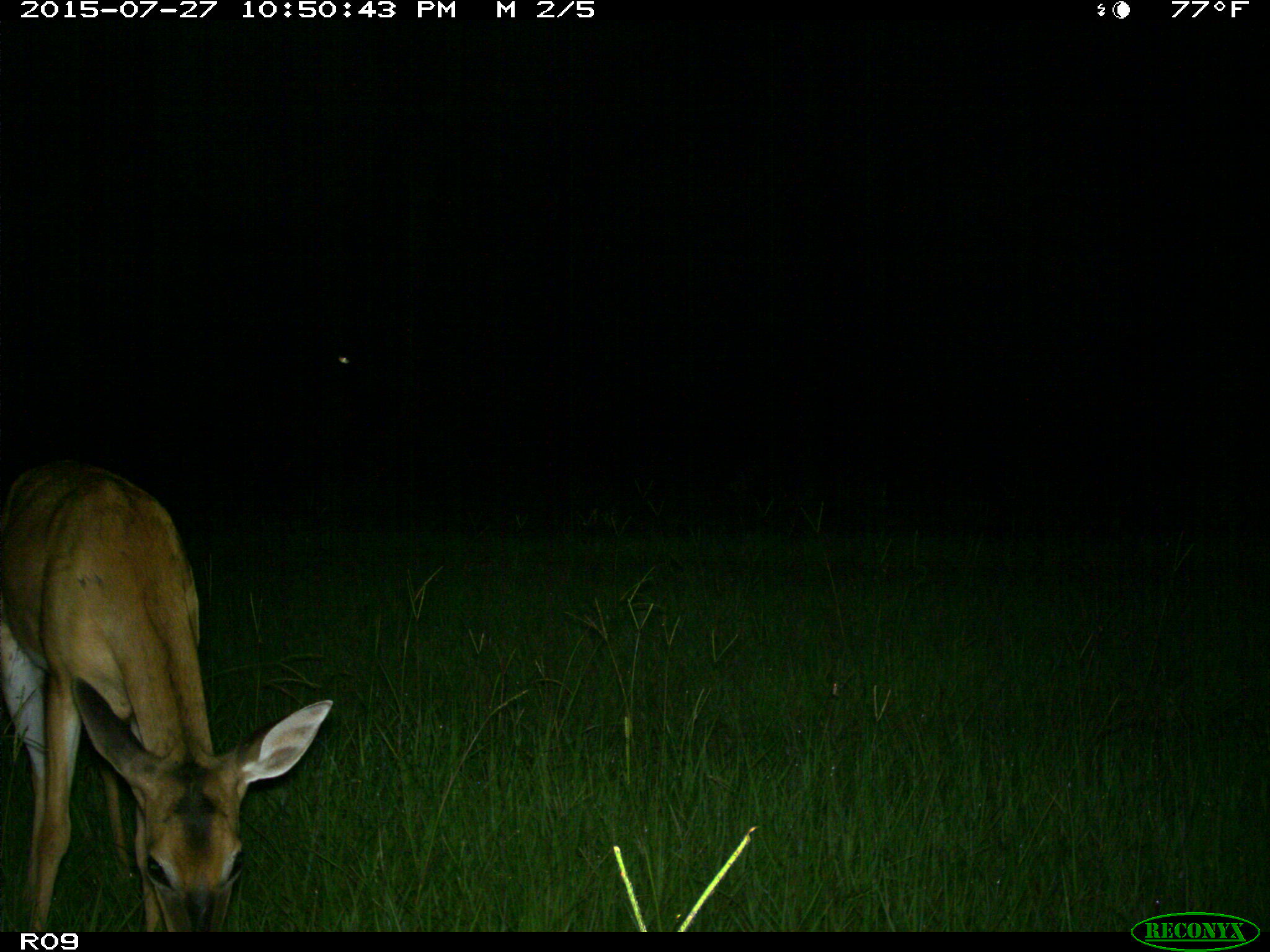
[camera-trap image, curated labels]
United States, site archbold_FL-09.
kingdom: Animalia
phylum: Chordata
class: Mammalia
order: Artiodactyla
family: Cervidae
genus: Odocoileus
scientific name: Odocoileus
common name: deer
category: unidentified deer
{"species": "unidentified deer (deer) (Odocoileus)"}